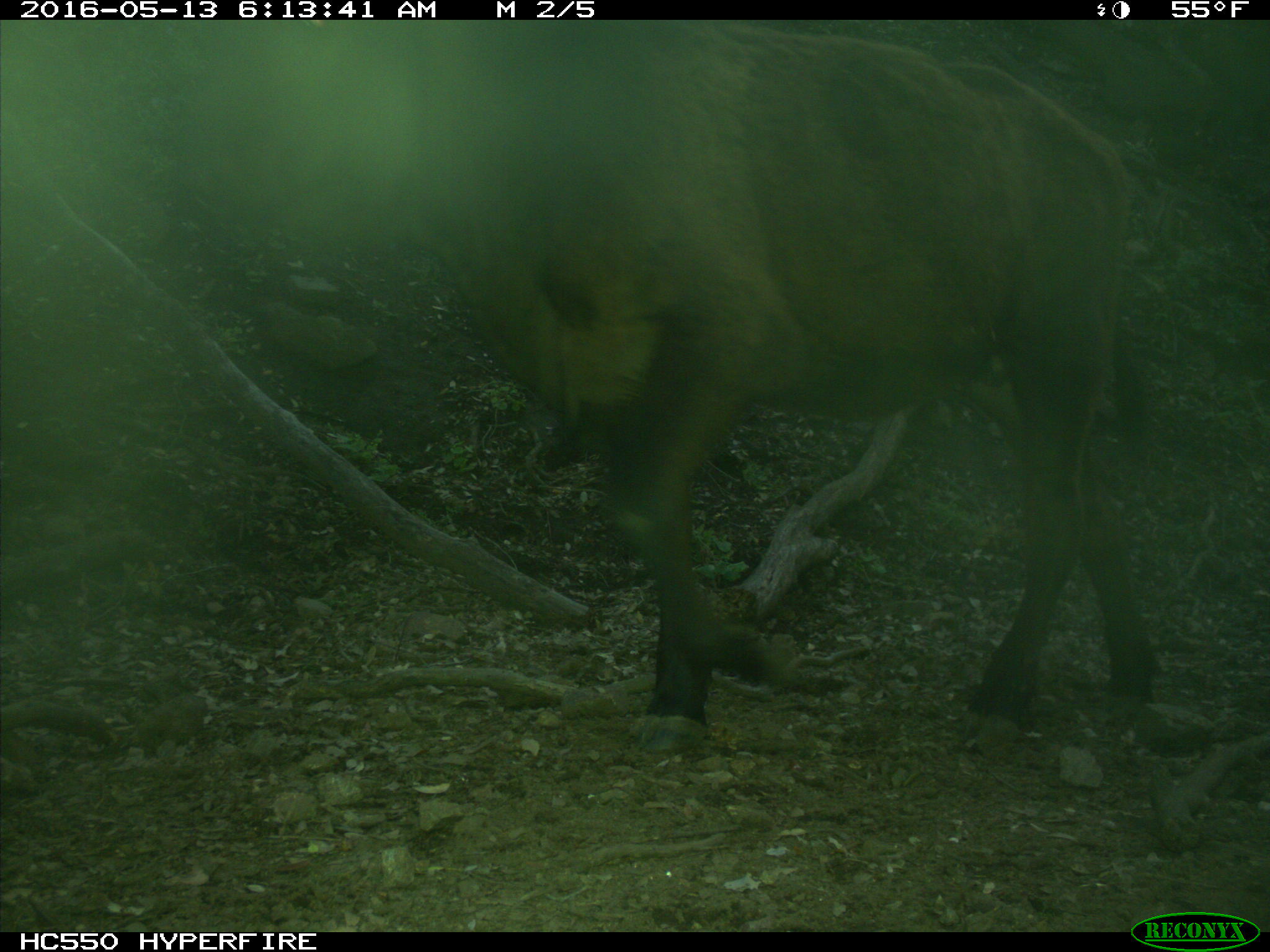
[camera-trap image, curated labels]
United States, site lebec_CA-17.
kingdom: Animalia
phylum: Chordata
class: Mammalia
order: Artiodactyla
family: Bovidae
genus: Bos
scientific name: Bos taurus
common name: domestic cow